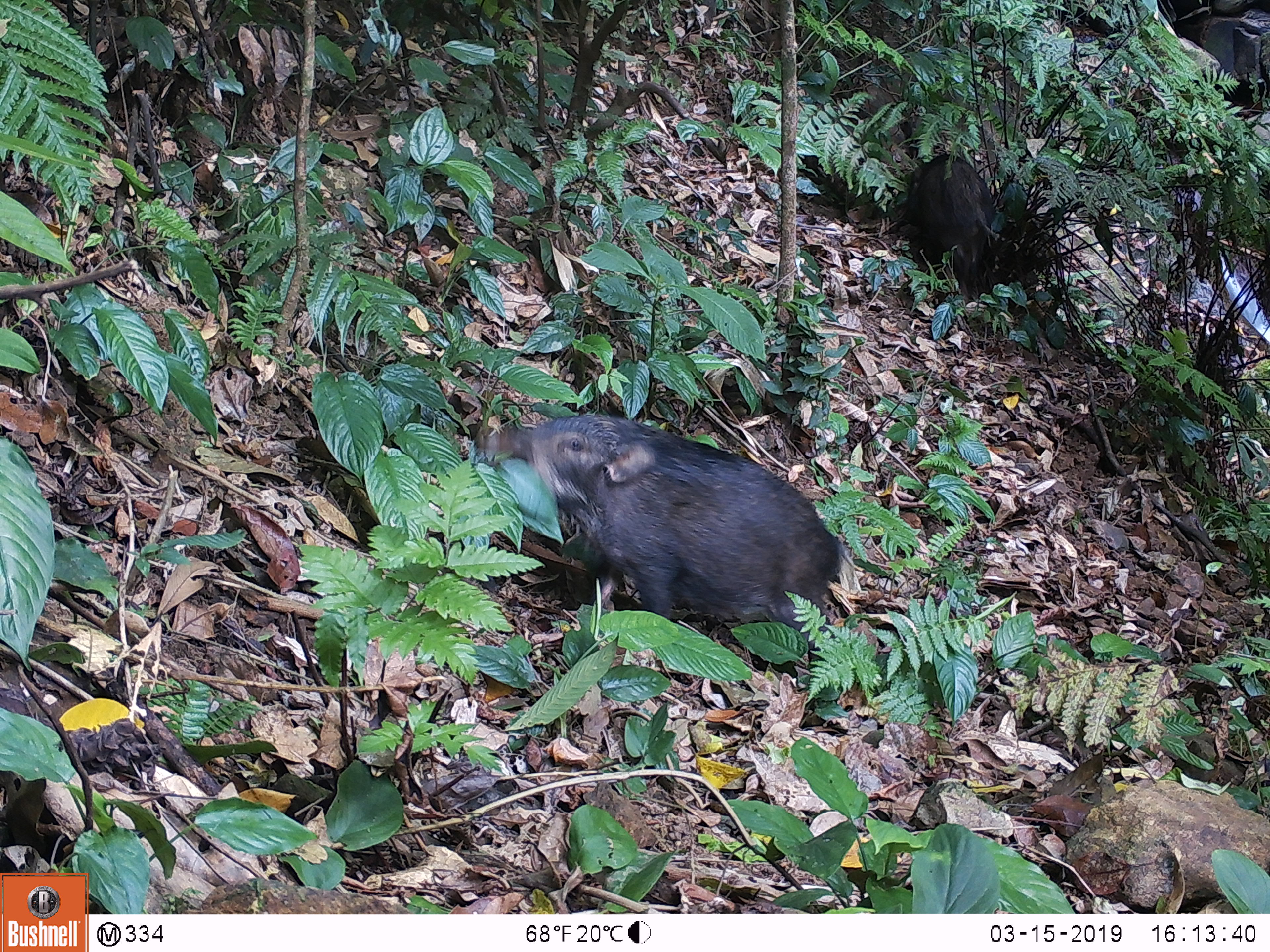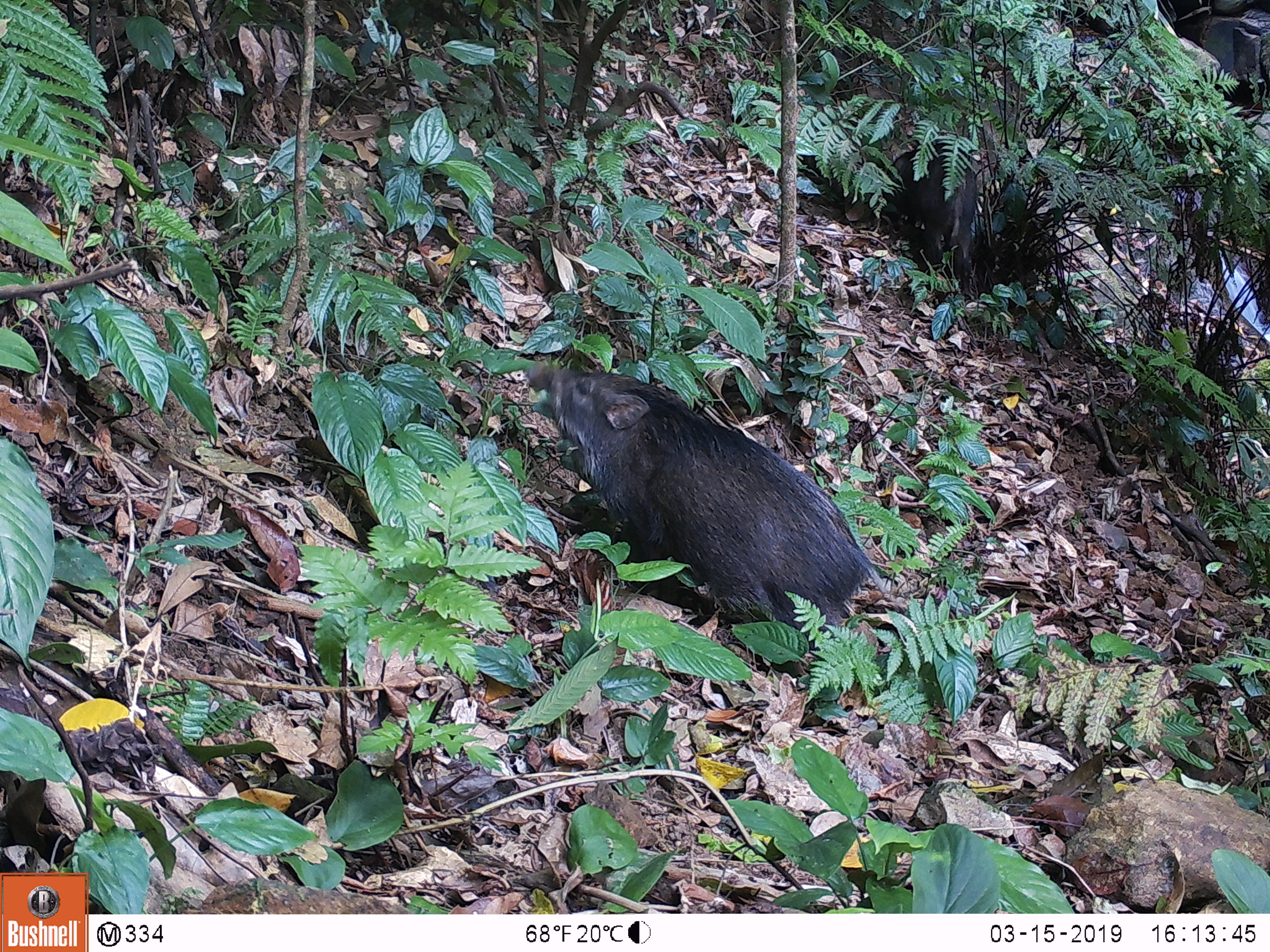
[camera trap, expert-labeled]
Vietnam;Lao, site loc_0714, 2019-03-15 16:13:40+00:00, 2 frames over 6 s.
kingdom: Animalia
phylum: Chordata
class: Mammalia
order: Artiodactyla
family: Suidae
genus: Sus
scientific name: Sus scrofa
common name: eurasian wild pig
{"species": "eurasian wild pig (Sus scrofa)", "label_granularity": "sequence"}